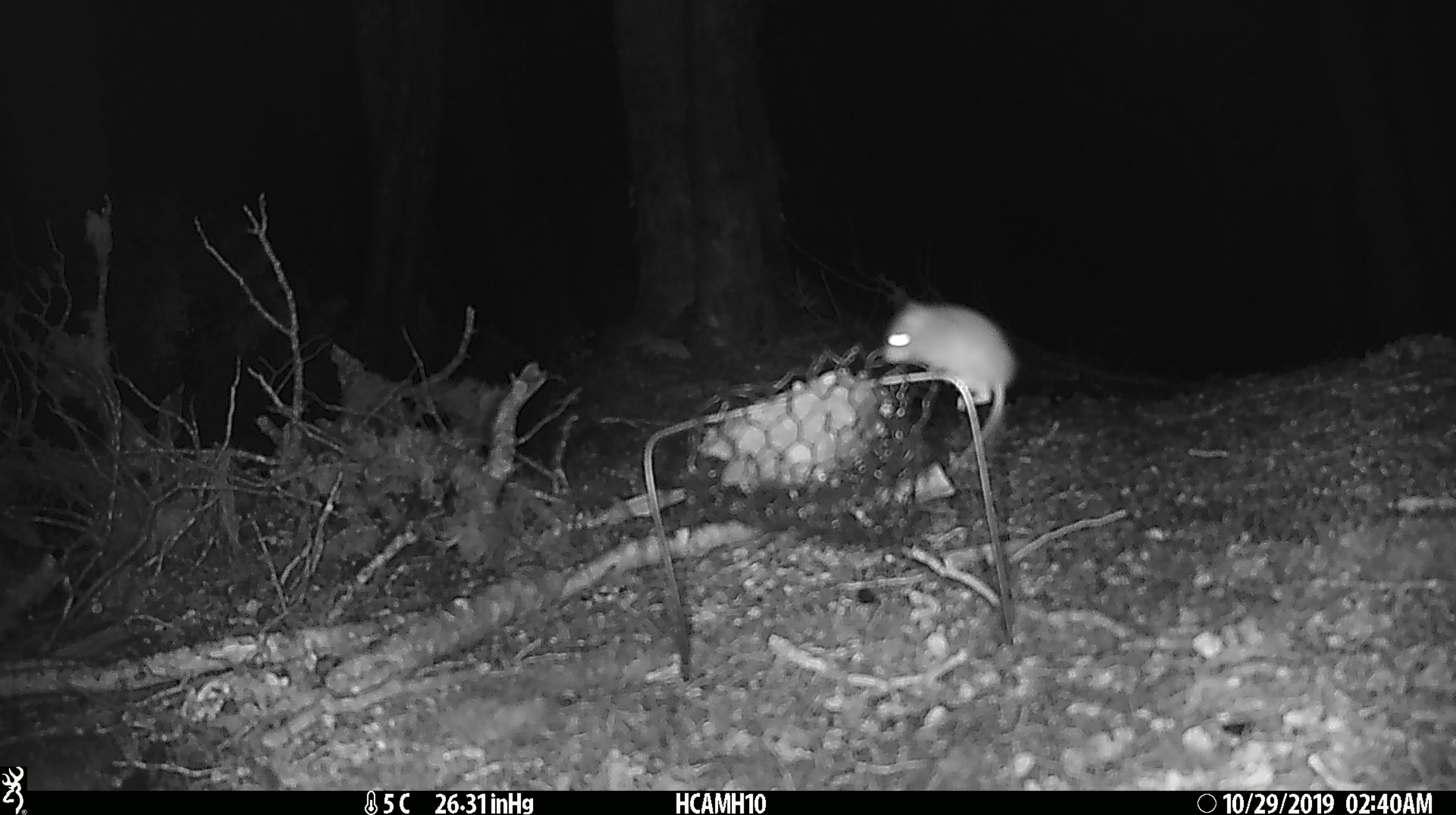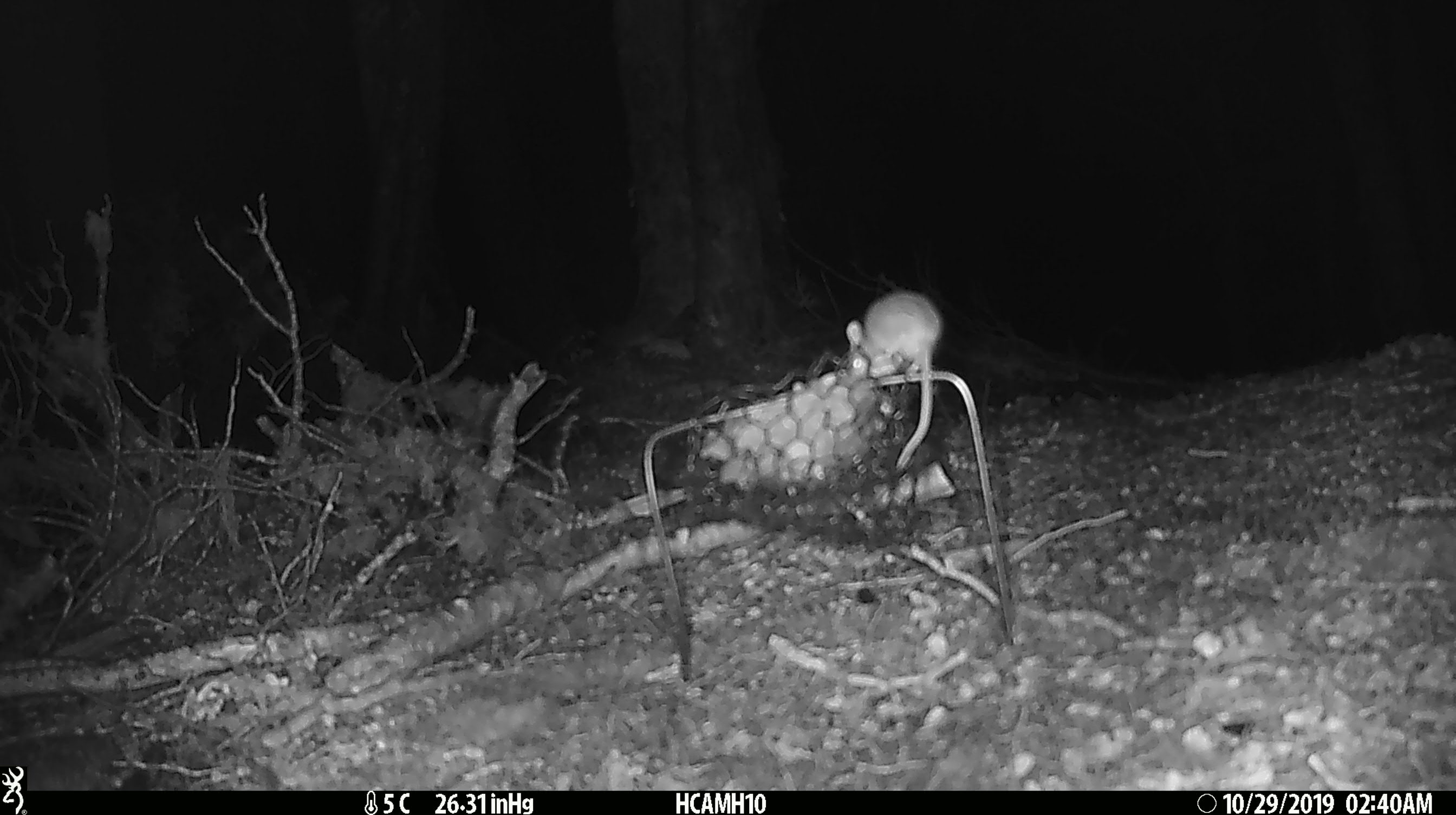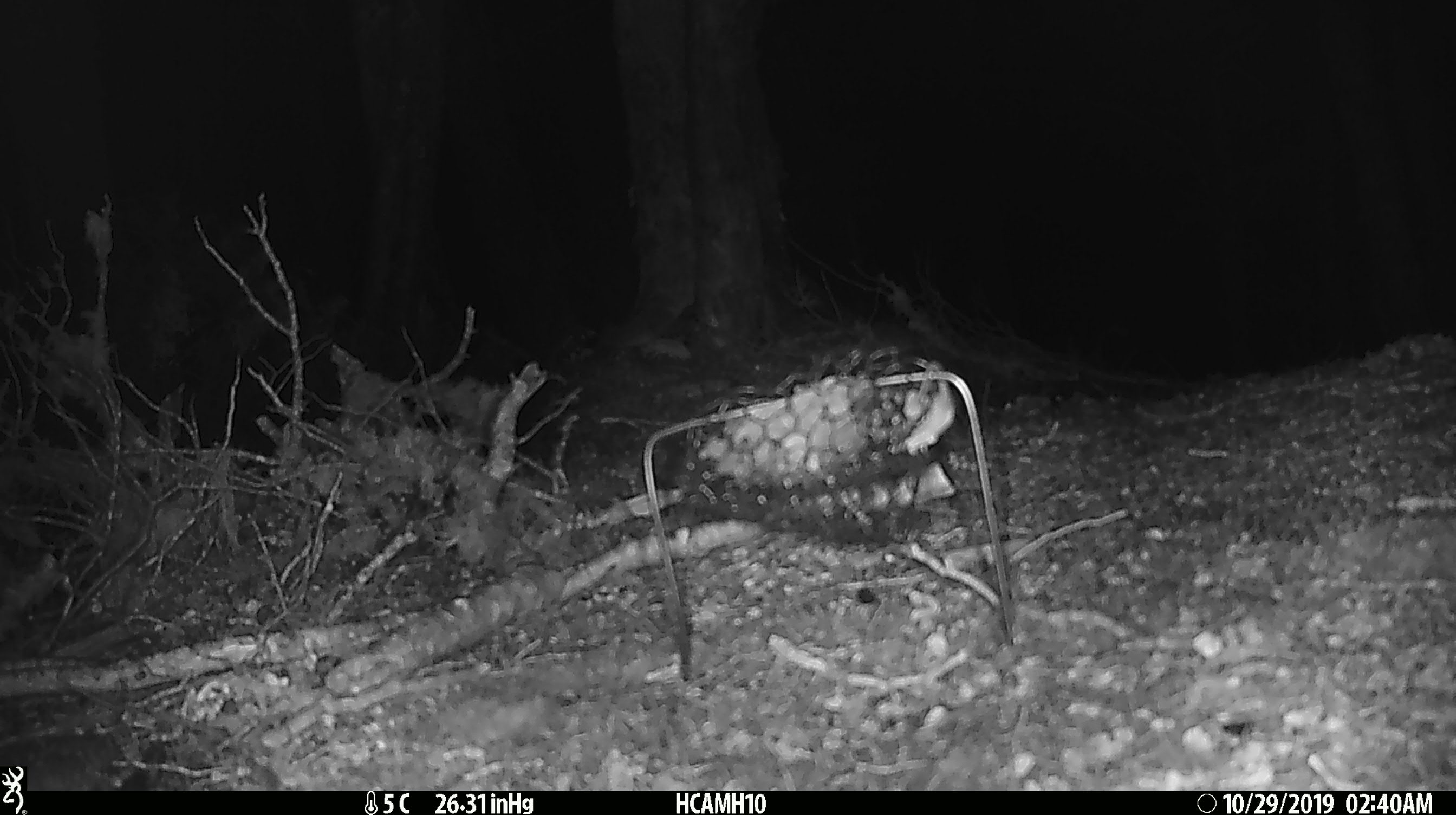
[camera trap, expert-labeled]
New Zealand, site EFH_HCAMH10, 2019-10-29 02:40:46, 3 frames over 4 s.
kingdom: Animalia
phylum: Chordata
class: Mammalia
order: Rodentia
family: Muridae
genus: Mus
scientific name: Mus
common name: mouse